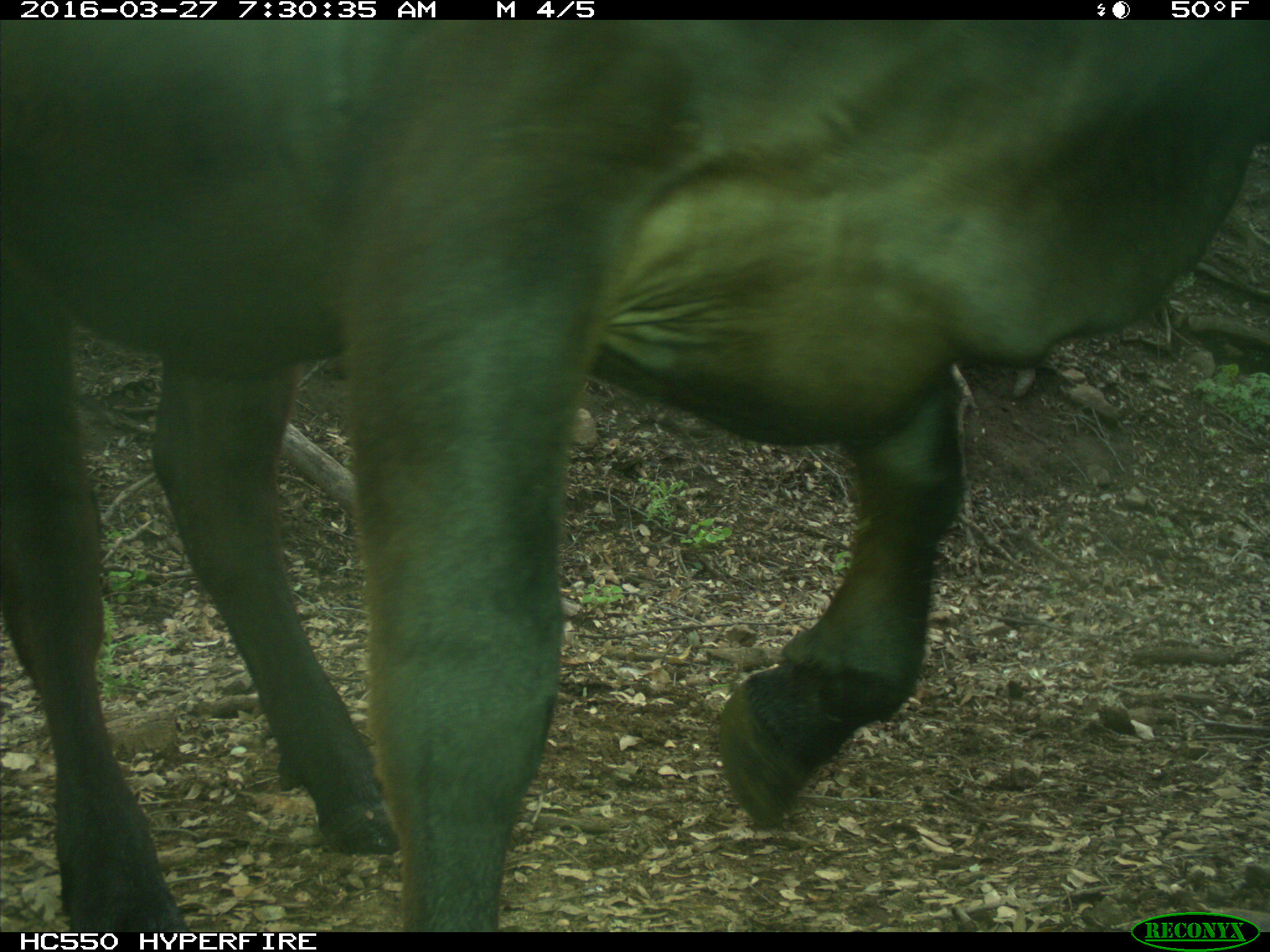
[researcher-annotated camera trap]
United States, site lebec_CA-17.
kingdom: Animalia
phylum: Chordata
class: Mammalia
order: Artiodactyla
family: Bovidae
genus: Bos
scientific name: Bos taurus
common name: domestic cow